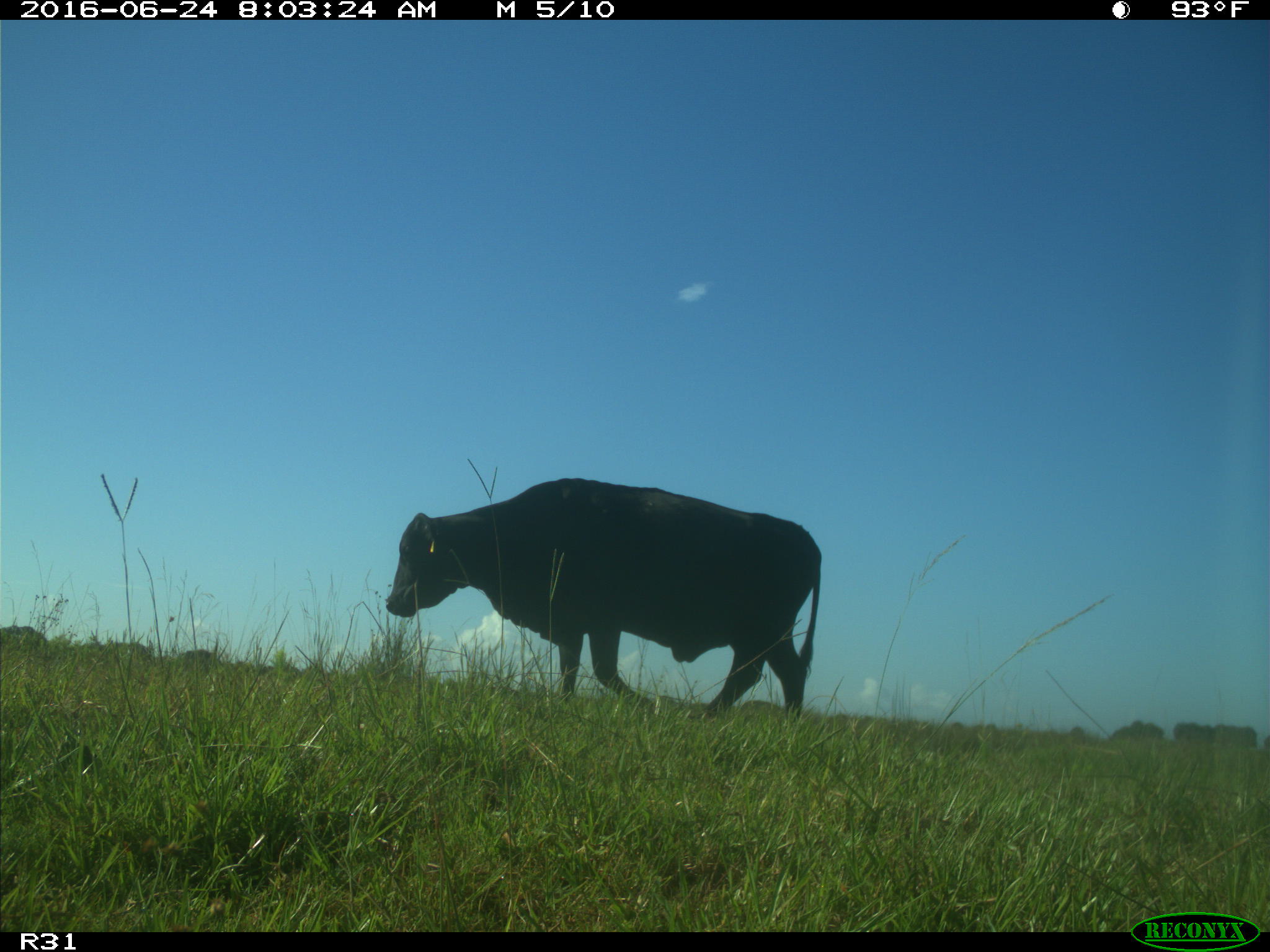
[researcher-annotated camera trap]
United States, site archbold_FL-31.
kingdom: Animalia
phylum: Chordata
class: Mammalia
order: Artiodactyla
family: Bovidae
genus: Bos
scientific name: Bos taurus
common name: domestic cow